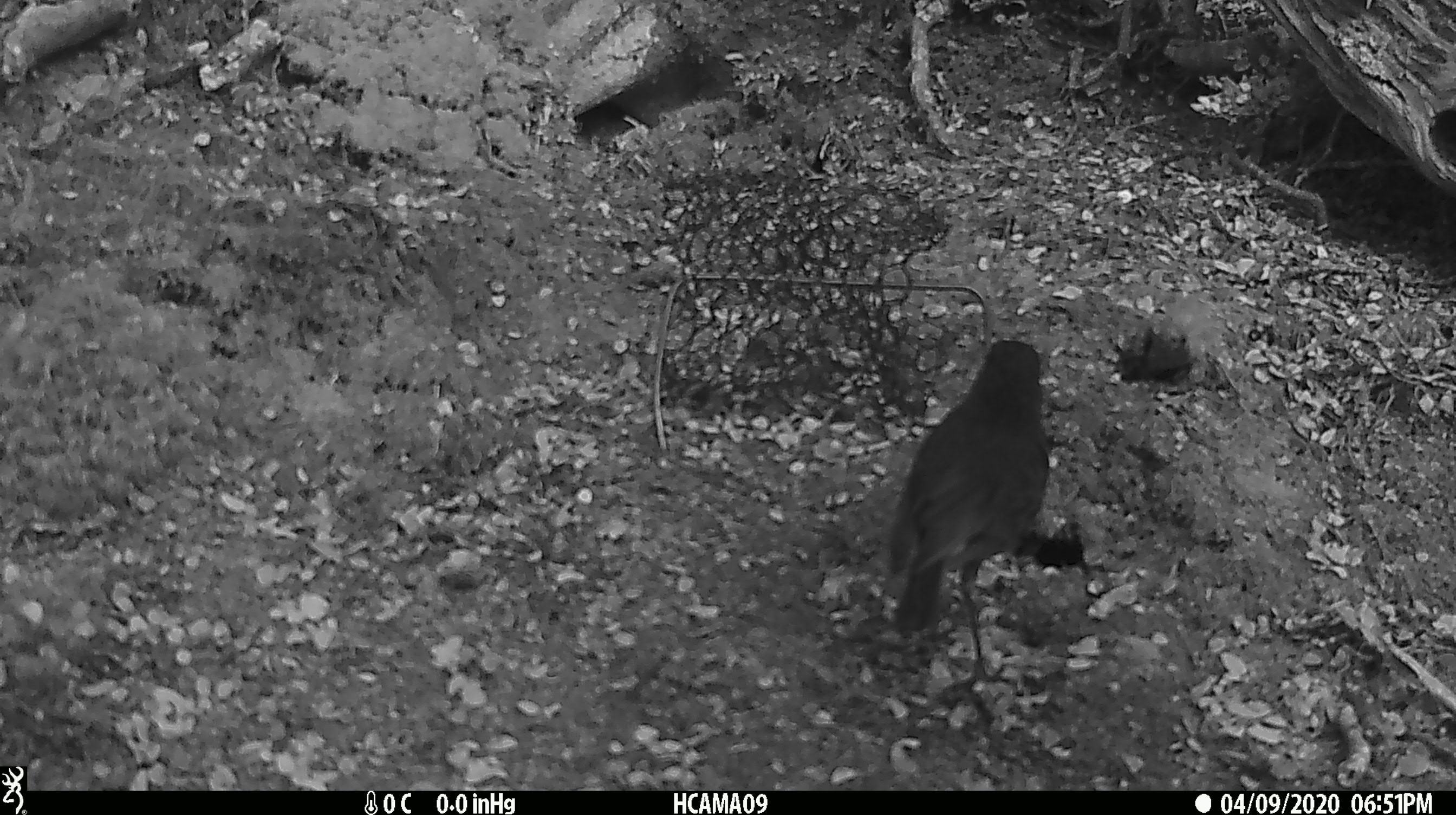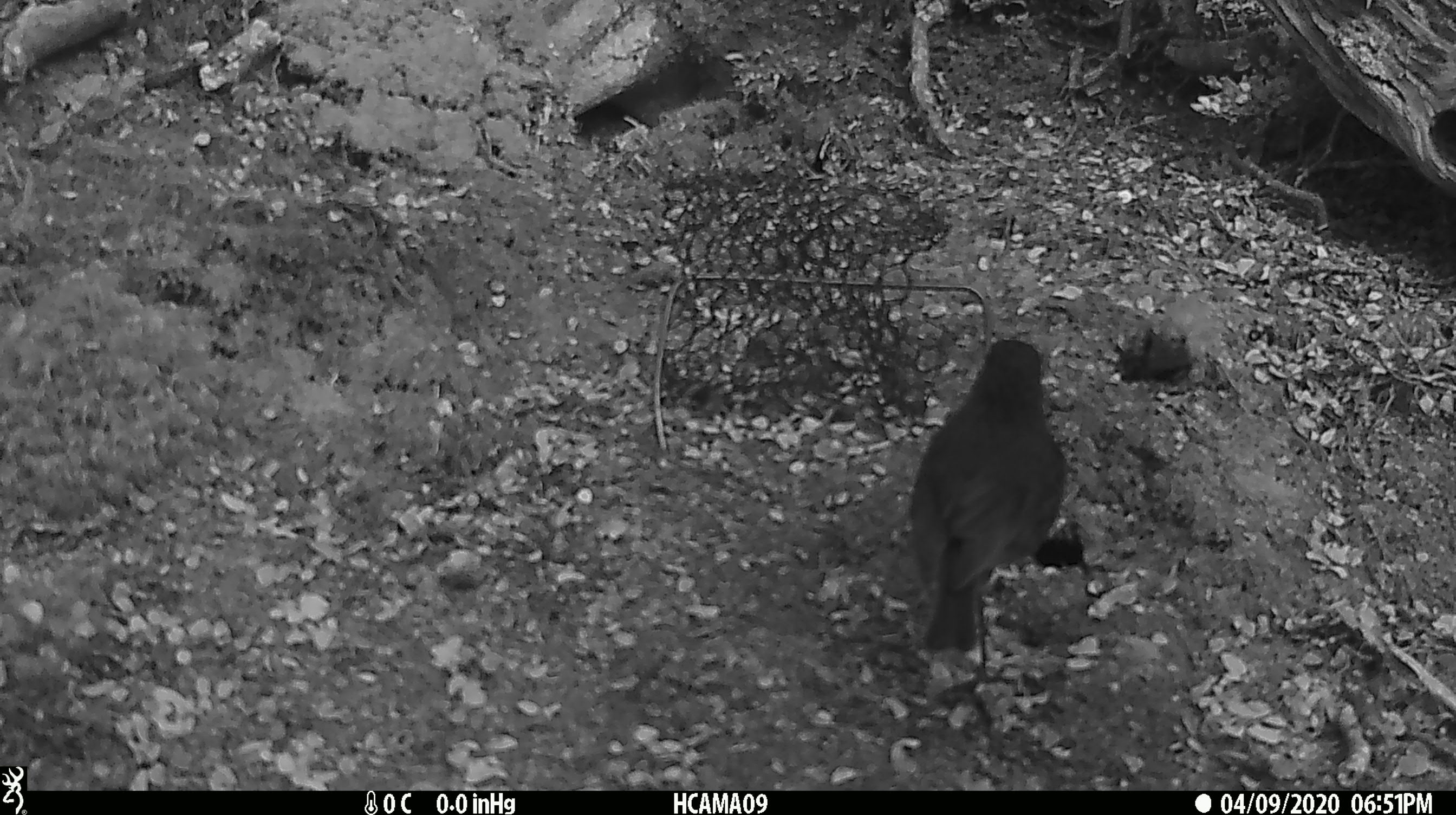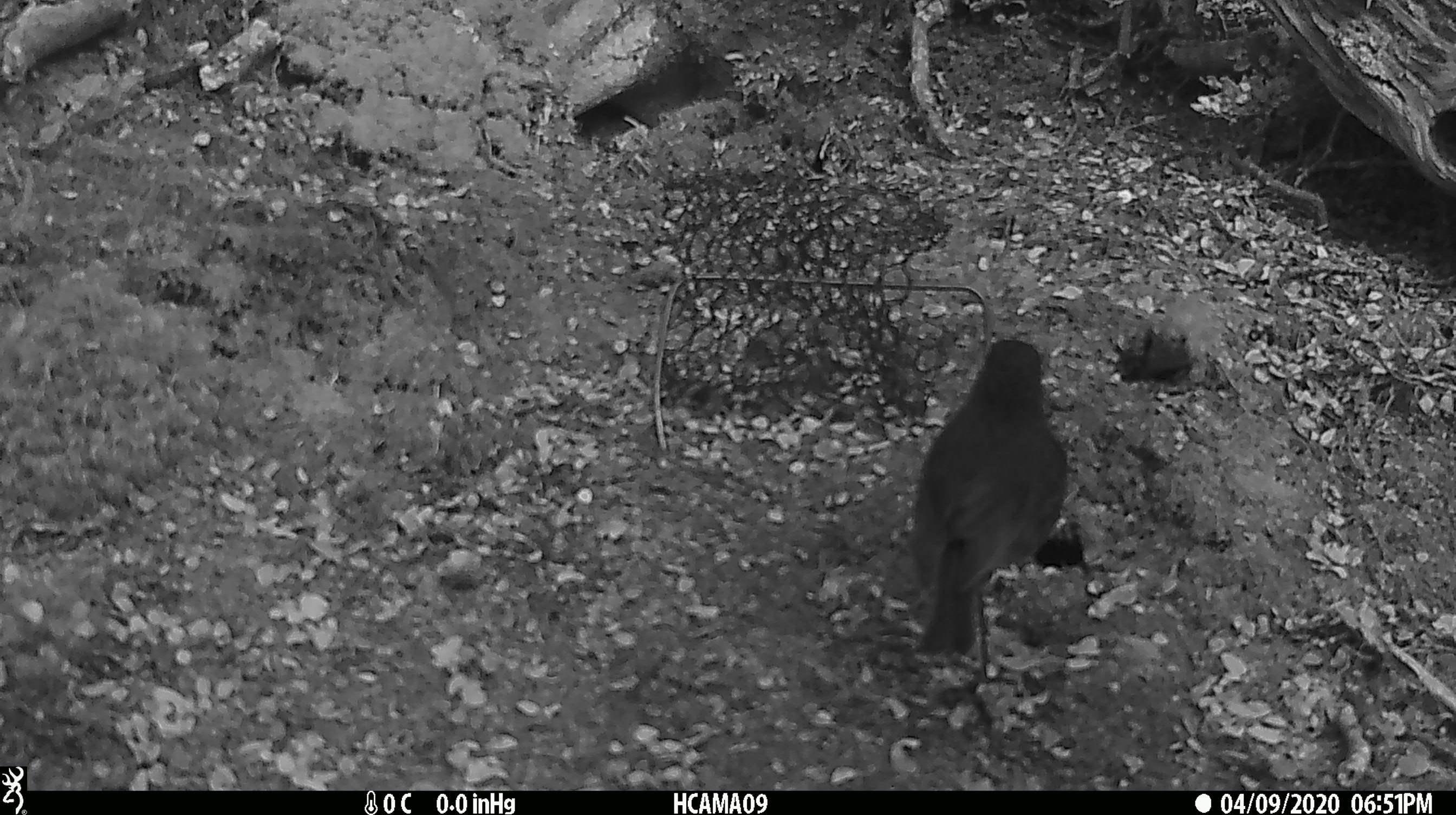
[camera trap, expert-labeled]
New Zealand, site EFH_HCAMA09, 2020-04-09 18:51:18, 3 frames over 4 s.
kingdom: Animalia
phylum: Chordata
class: Aves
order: Passeriformes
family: Petroicidae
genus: Petroica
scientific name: Petroica australis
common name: new zealand robin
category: robin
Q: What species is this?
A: Robin (new zealand robin) (Petroica australis).